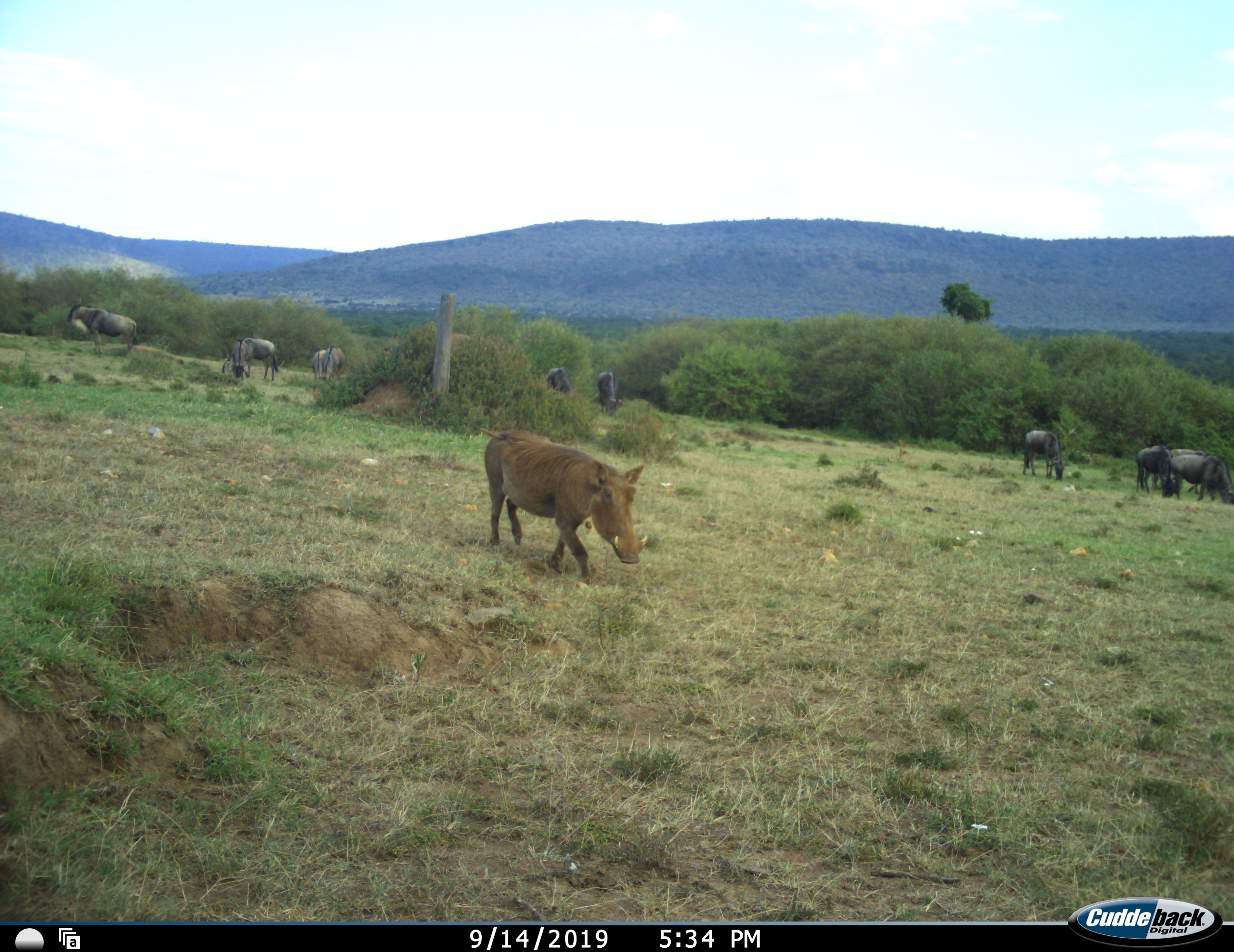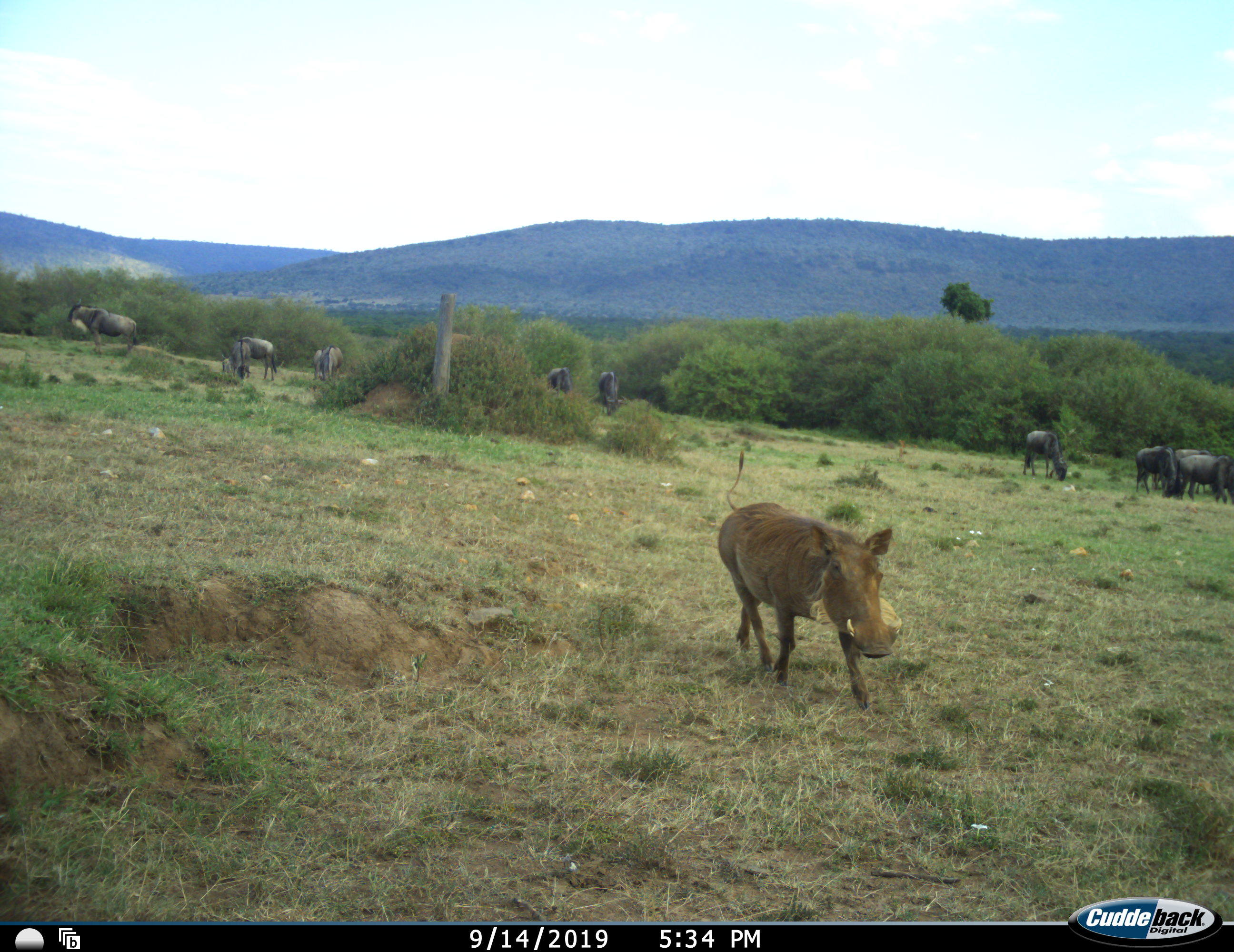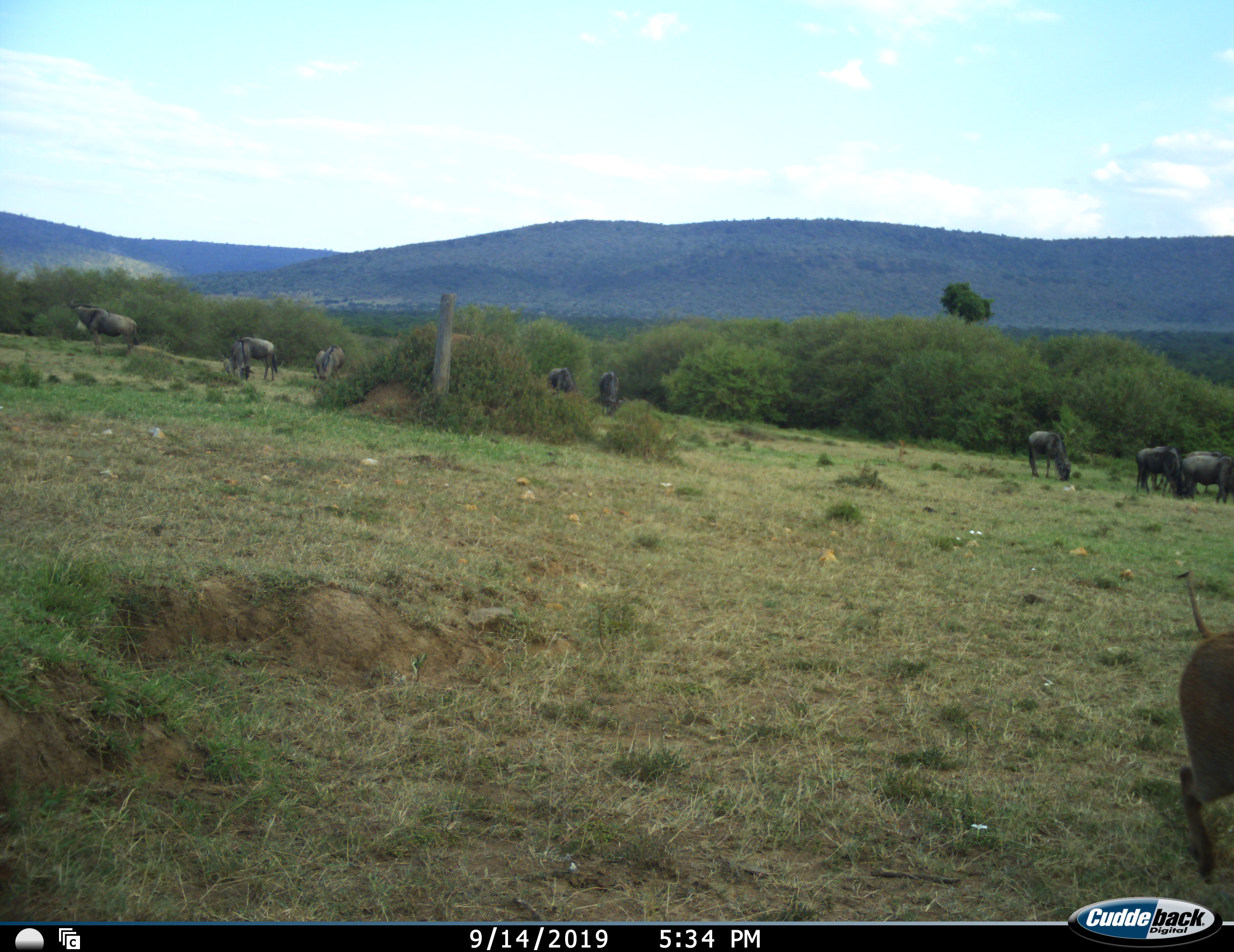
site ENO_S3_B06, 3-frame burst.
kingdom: Animalia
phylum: Chordata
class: Mammalia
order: Artiodactyla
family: Suidae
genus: Phacochoerus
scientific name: Phacochoerus africanus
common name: warthog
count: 1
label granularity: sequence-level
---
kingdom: Animalia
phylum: Chordata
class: Mammalia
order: Artiodactyla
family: Bovidae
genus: Connochaetes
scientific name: Connochaetes taurinus taurinus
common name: blue wildebeest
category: wildebeestblue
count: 11-50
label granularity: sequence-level